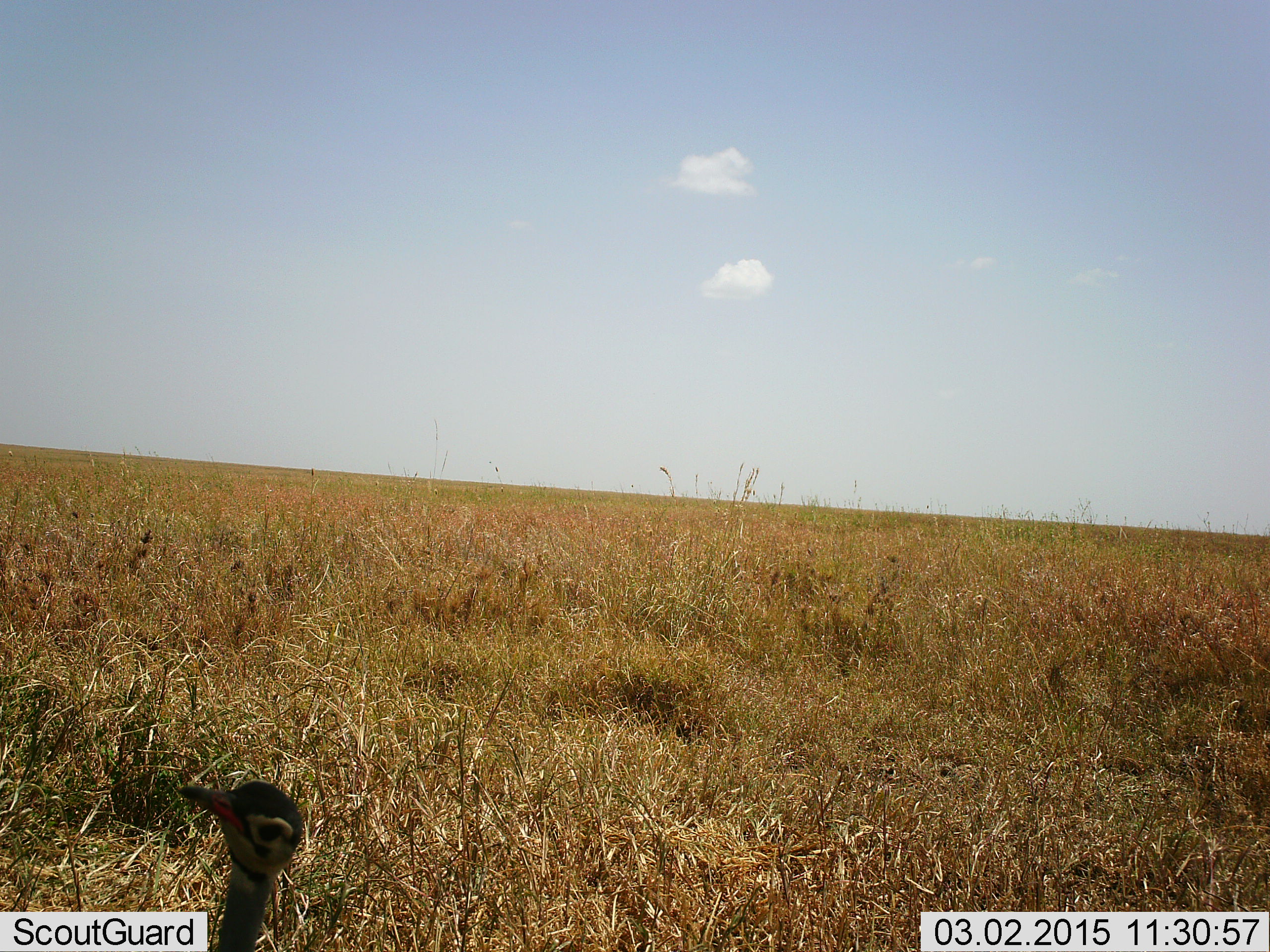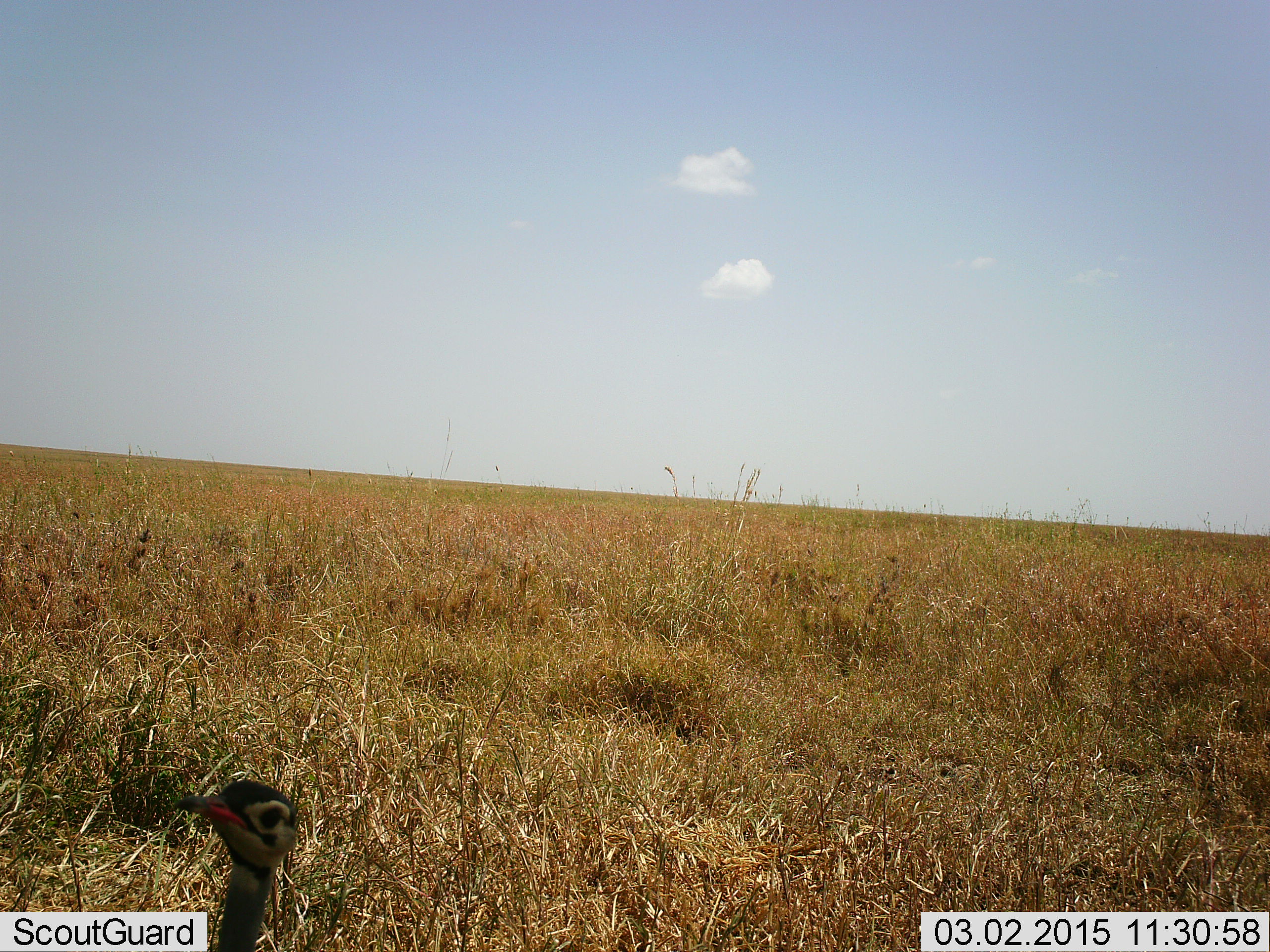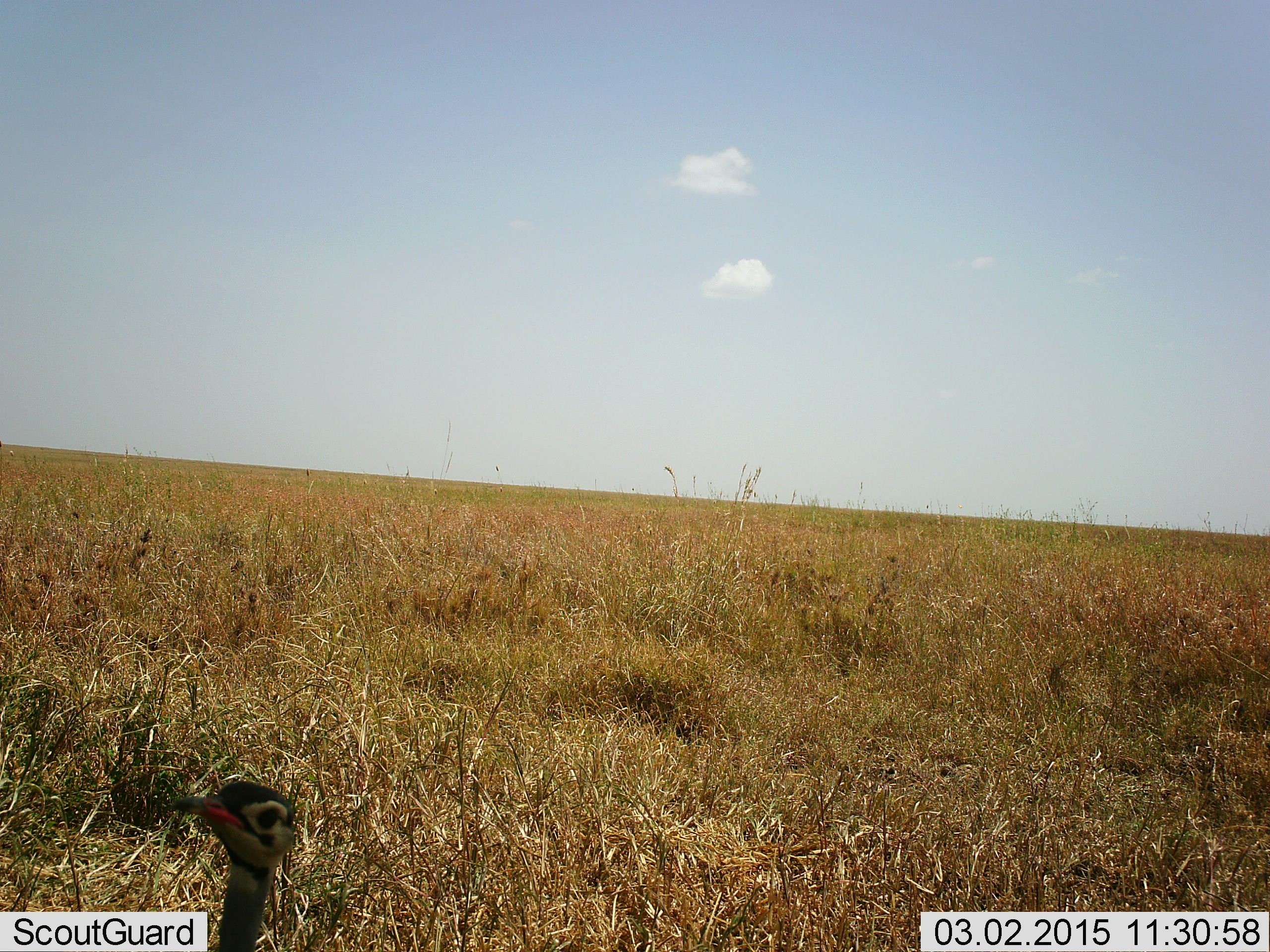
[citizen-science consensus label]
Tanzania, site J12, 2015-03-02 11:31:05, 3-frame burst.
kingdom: Animalia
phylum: Chordata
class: Aves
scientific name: Aves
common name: bird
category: otherbird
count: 1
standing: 90%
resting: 10%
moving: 20%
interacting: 0%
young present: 10%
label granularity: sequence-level